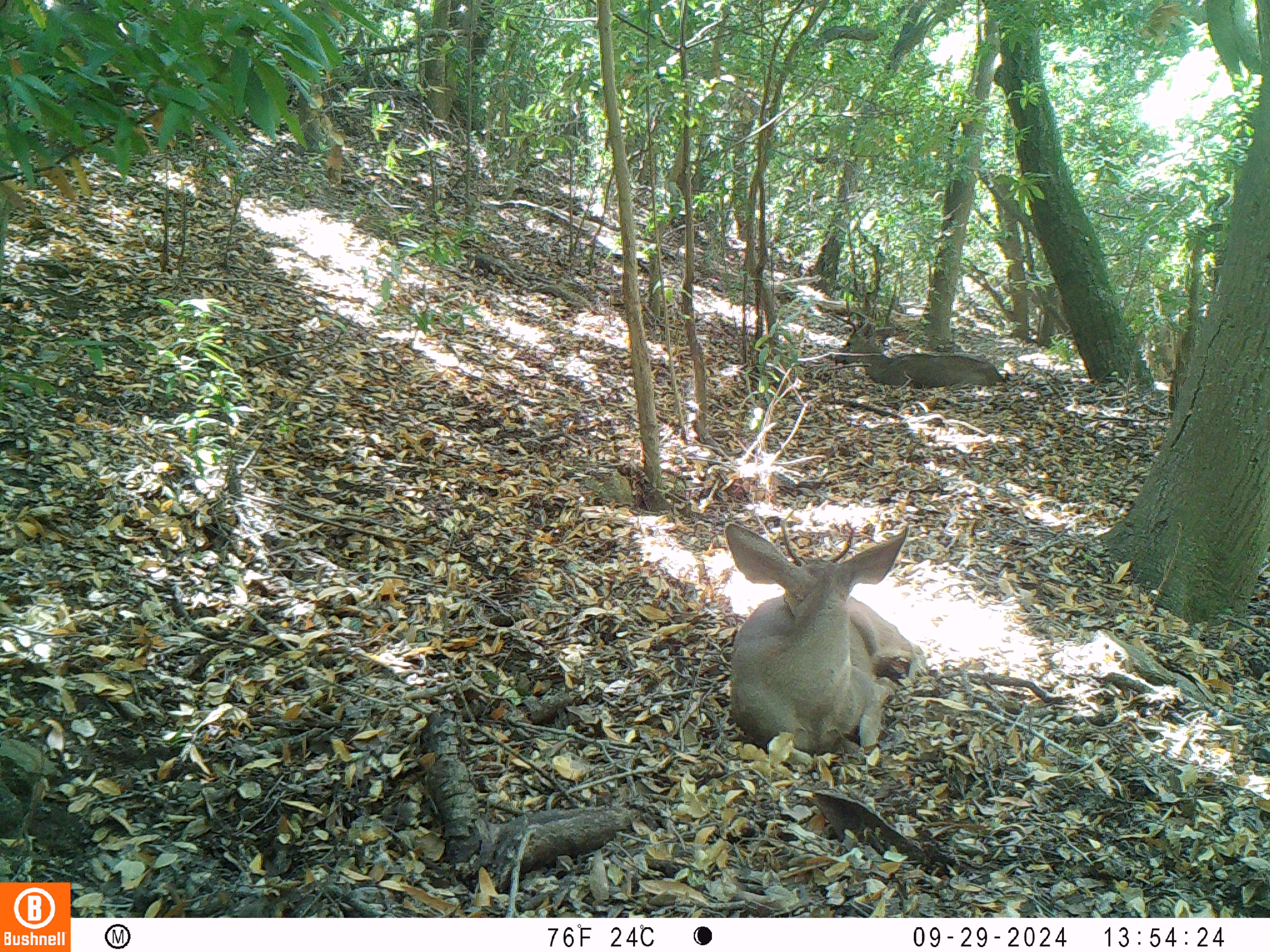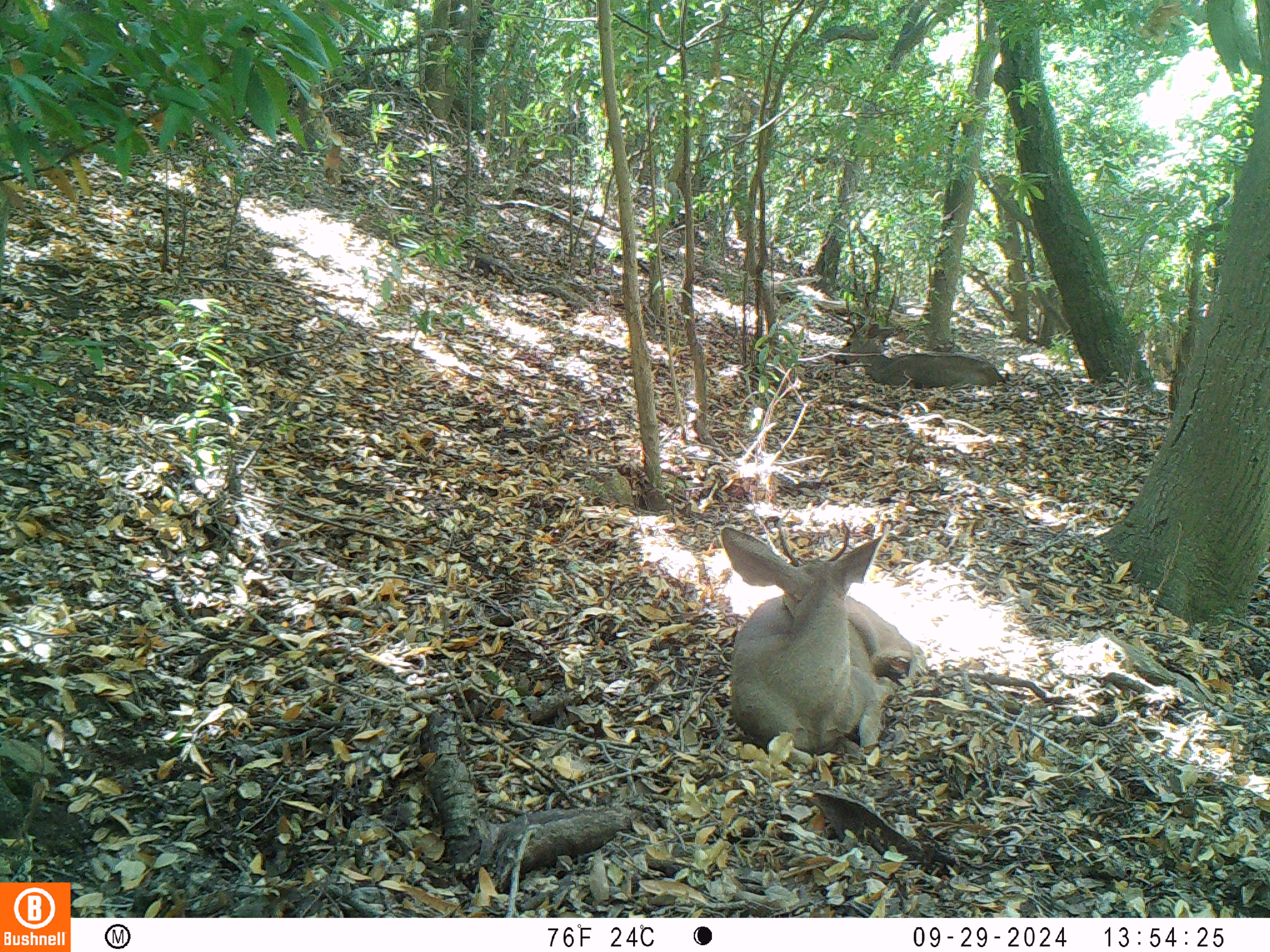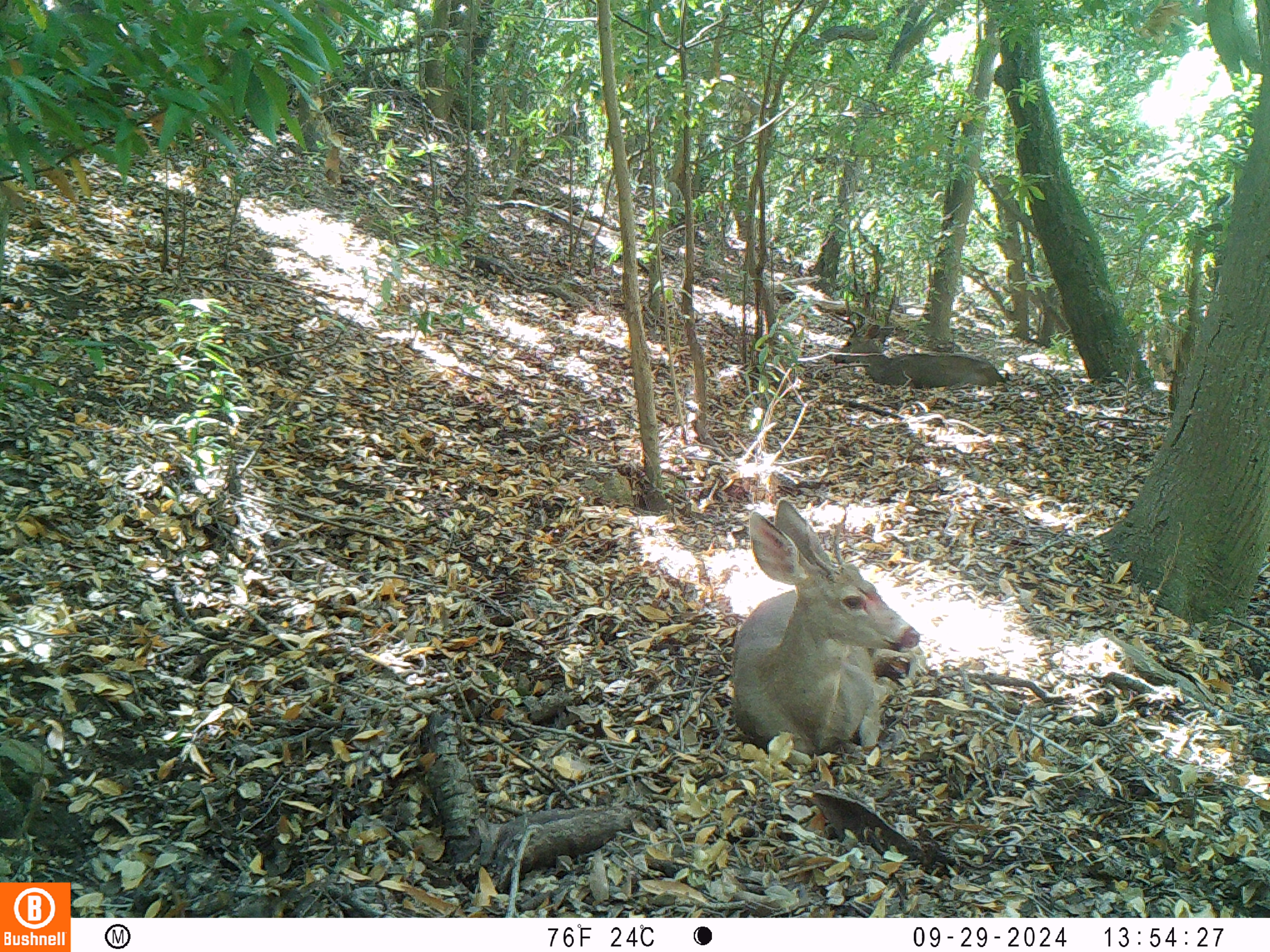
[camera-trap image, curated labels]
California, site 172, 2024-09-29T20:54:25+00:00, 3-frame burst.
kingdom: Animalia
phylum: Chordata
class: Mammalia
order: Artiodactyla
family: Cervidae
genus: Odocoileus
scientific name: Odocoileus hemionus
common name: mule deer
Mule deer (Odocoileus hemionus).